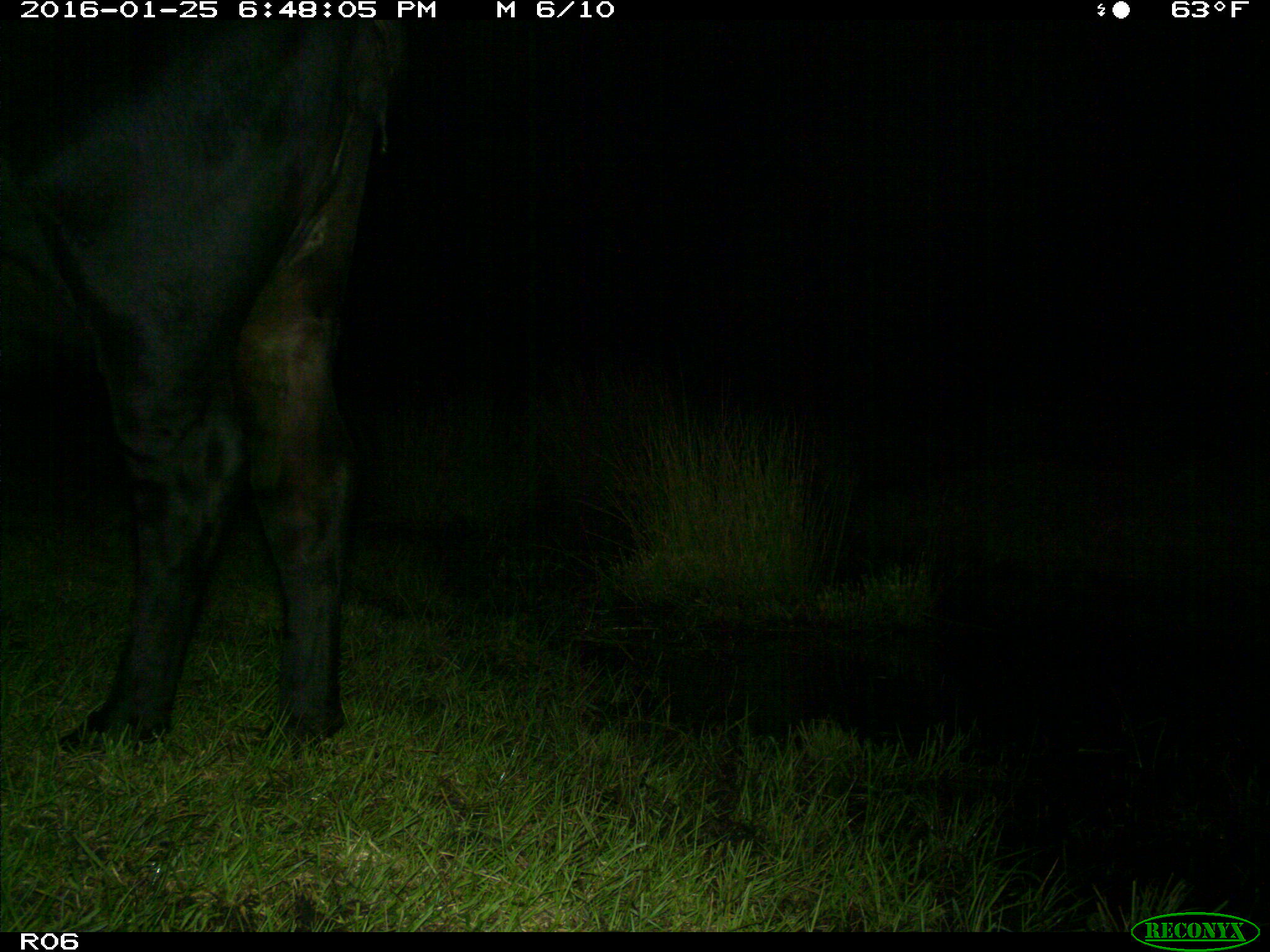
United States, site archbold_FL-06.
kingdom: Animalia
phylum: Chordata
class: Mammalia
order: Artiodactyla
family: Bovidae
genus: Bos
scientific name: Bos taurus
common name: domestic cow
Bos taurus (domestic cow).